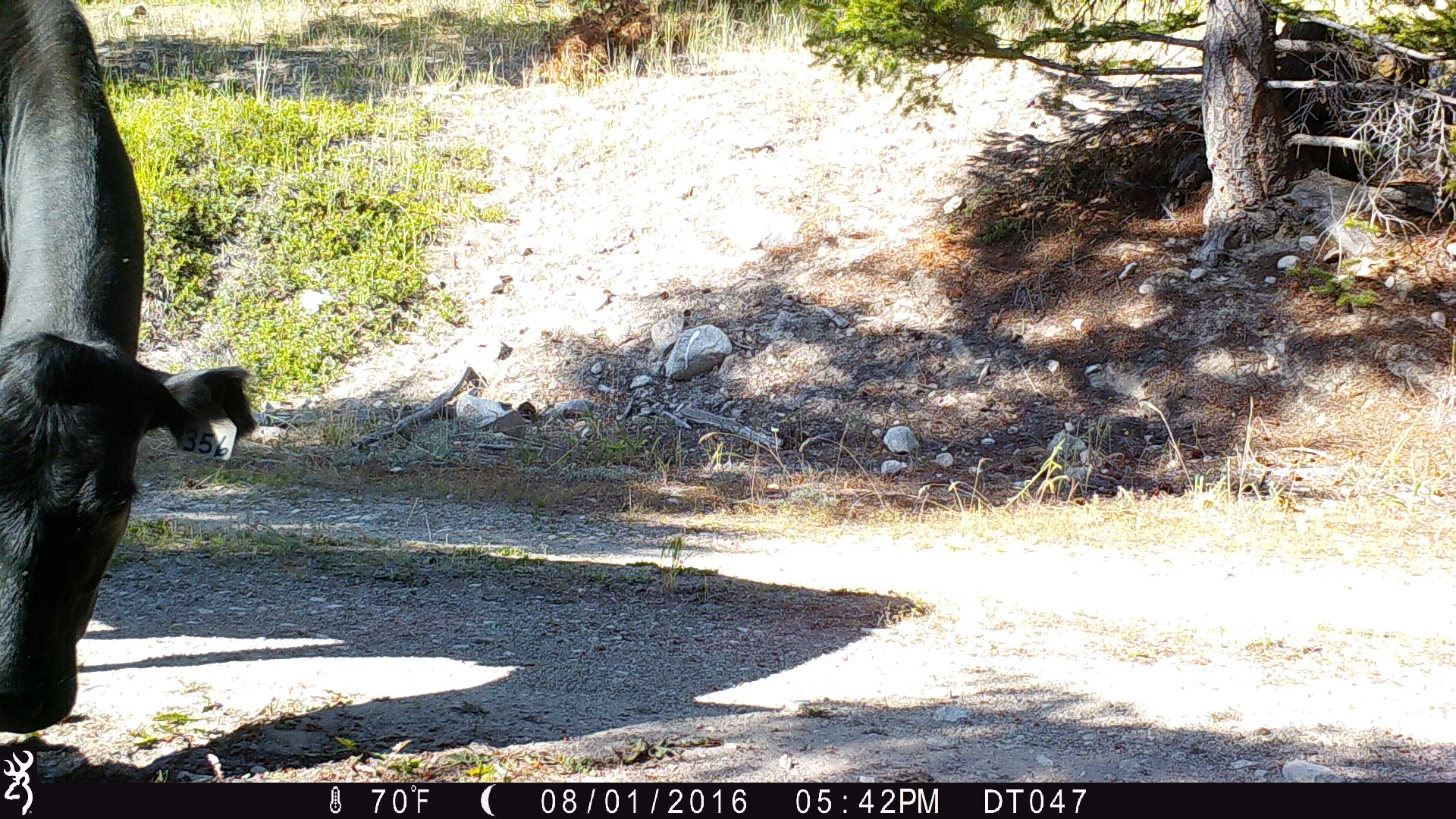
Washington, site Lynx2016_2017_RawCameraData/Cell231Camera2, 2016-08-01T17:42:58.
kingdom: Animalia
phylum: Chordata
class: Mammalia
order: Artiodactyla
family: Bovidae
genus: Bos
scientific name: Bos taurus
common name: domestic cattle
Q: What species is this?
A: Domestic cattle (Bos taurus).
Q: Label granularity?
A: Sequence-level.